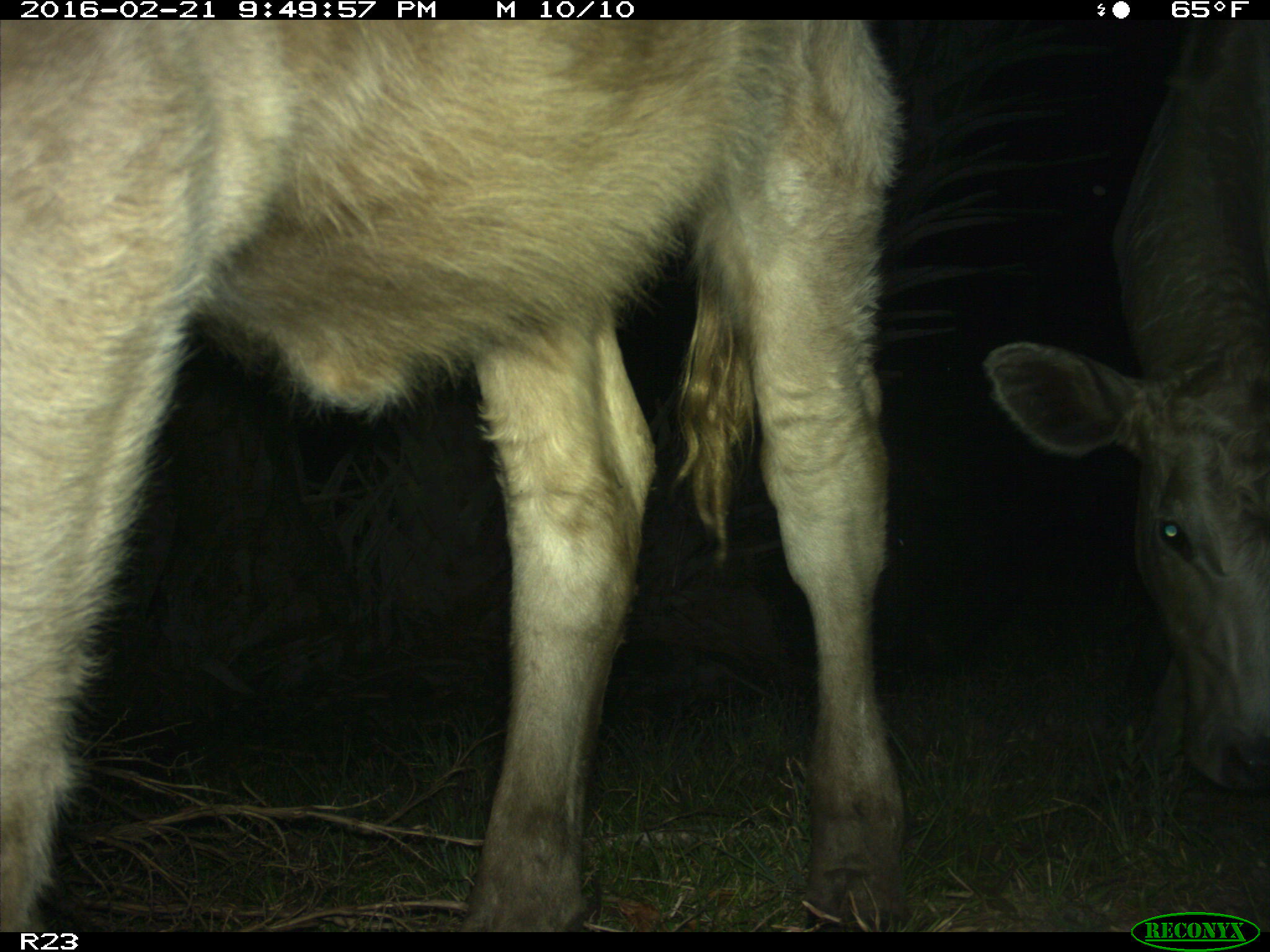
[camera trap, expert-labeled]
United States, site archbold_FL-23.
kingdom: Animalia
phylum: Chordata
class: Mammalia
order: Artiodactyla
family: Bovidae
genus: Bos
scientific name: Bos taurus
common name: domestic cow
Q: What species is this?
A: Bos taurus (domestic cow).